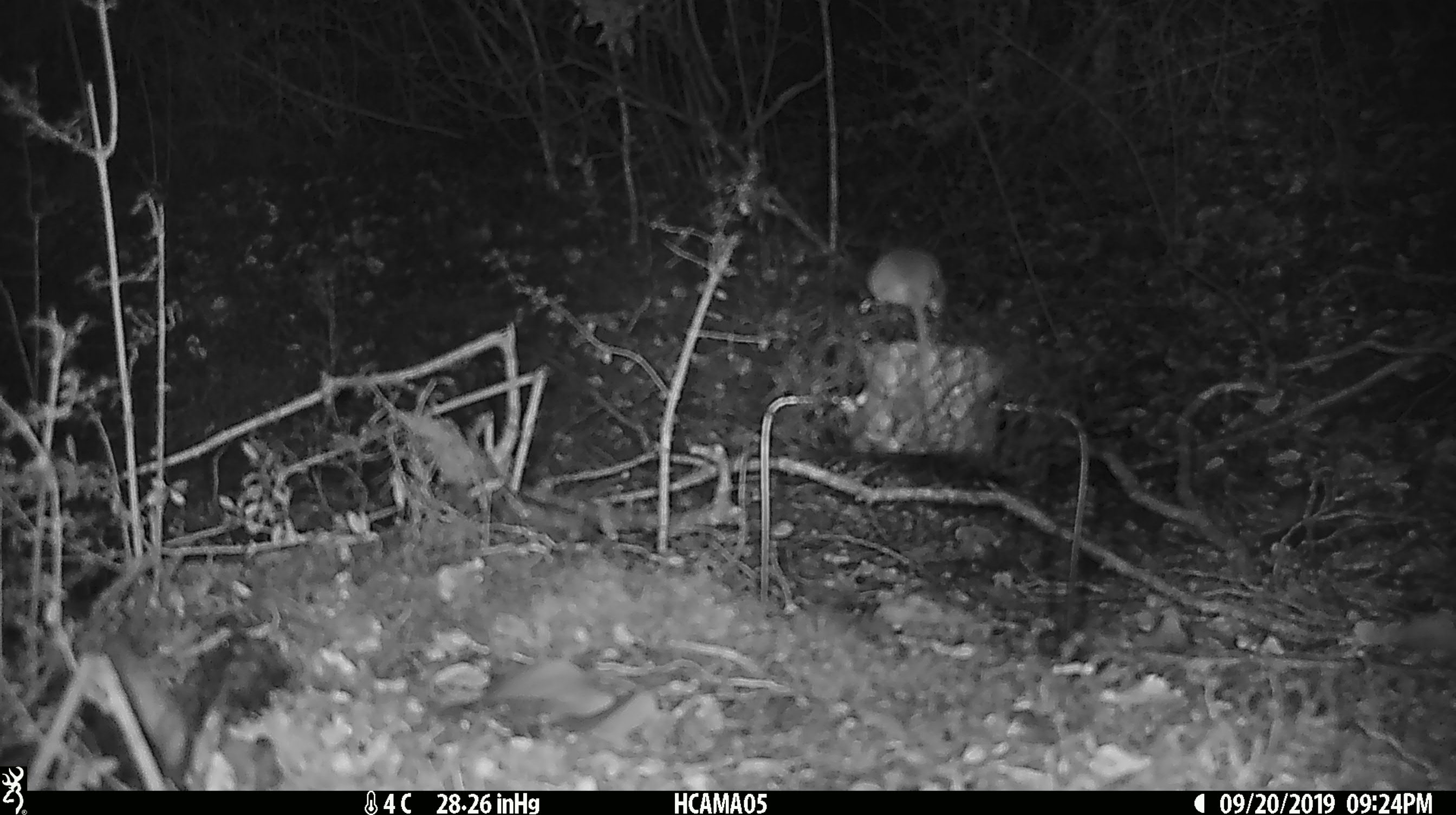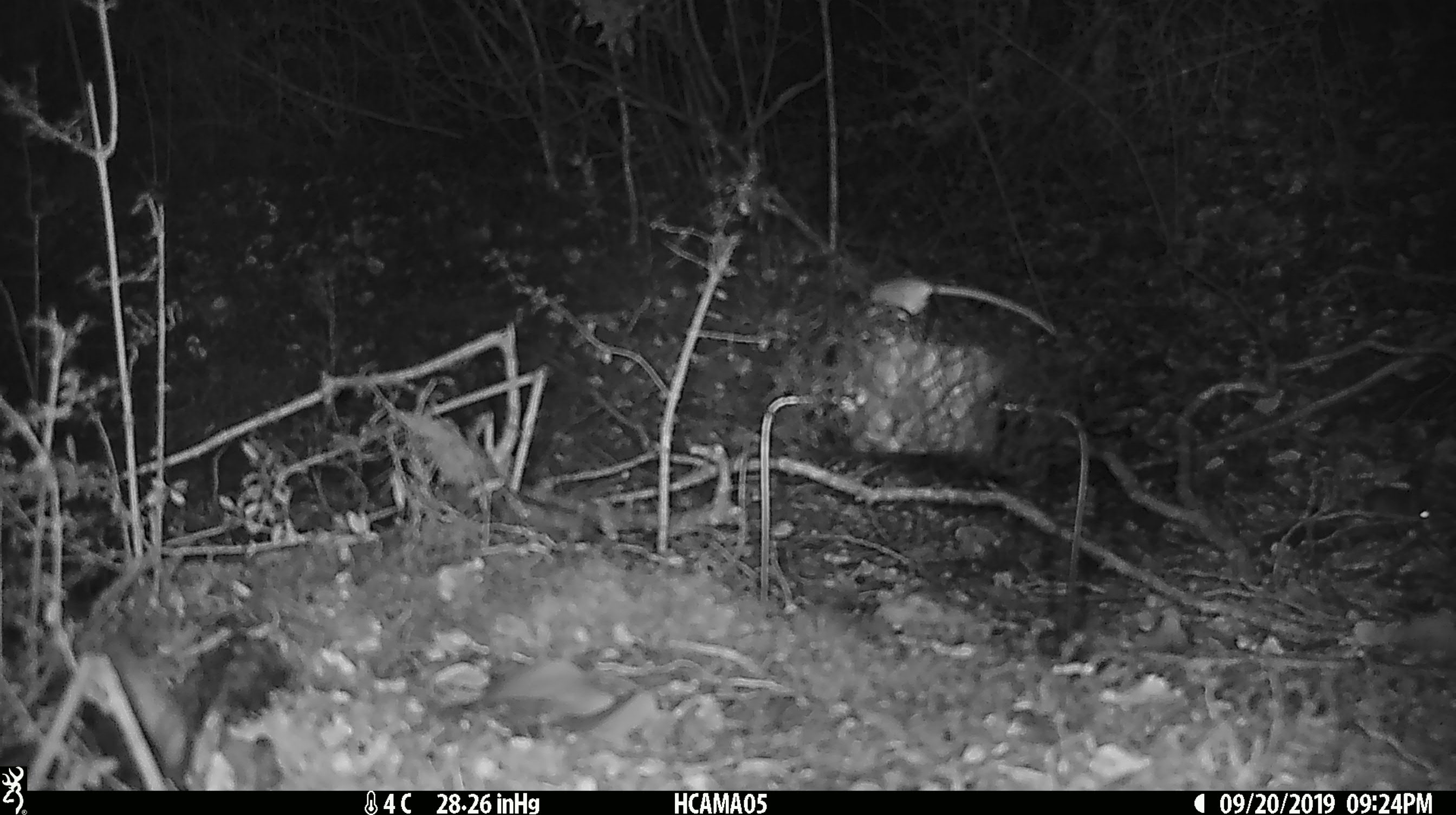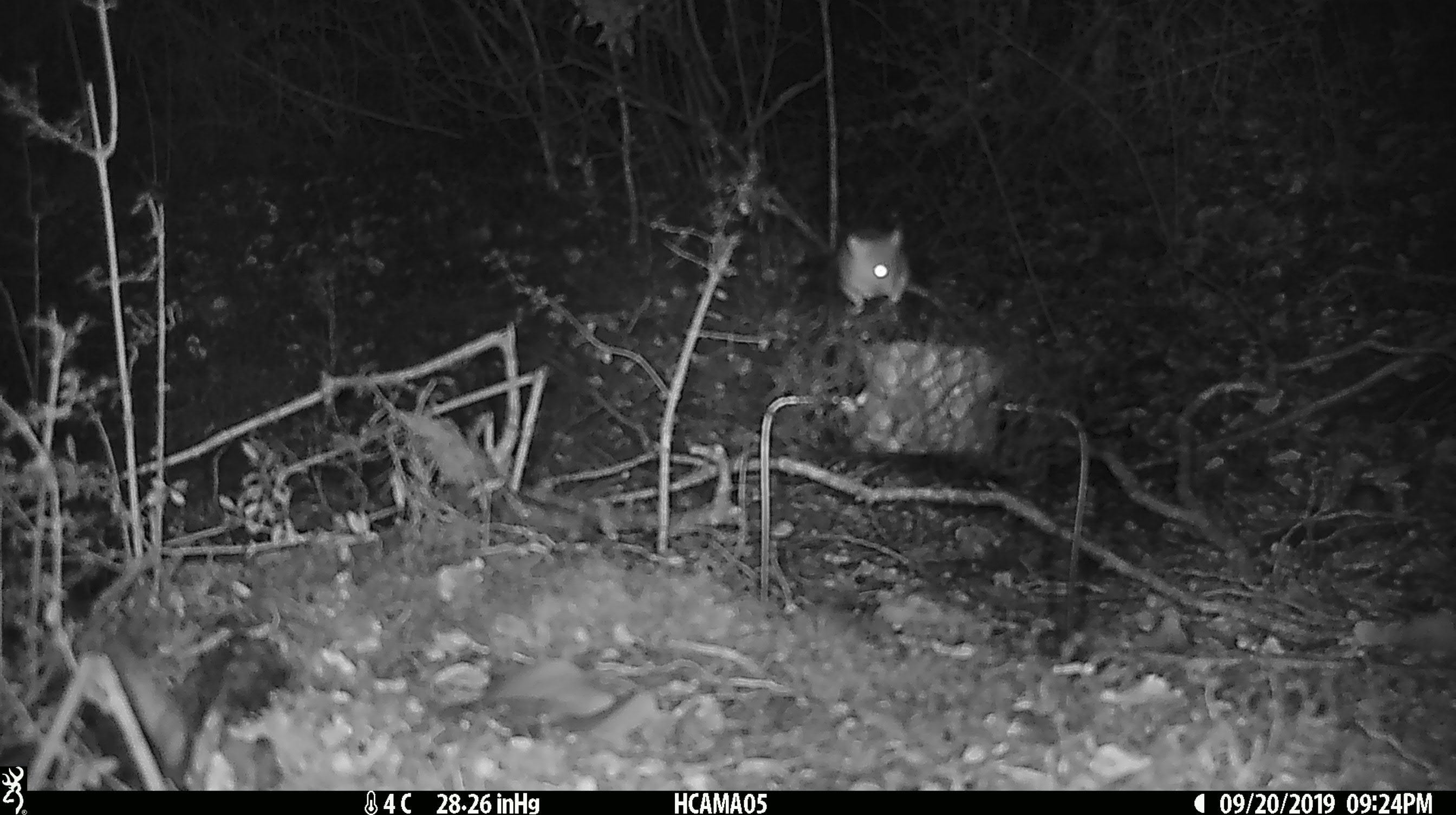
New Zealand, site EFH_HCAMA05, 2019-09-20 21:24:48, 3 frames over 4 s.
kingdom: Animalia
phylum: Chordata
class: Mammalia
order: Rodentia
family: Muridae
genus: Mus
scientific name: Mus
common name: mouse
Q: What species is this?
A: Mouse (Mus).